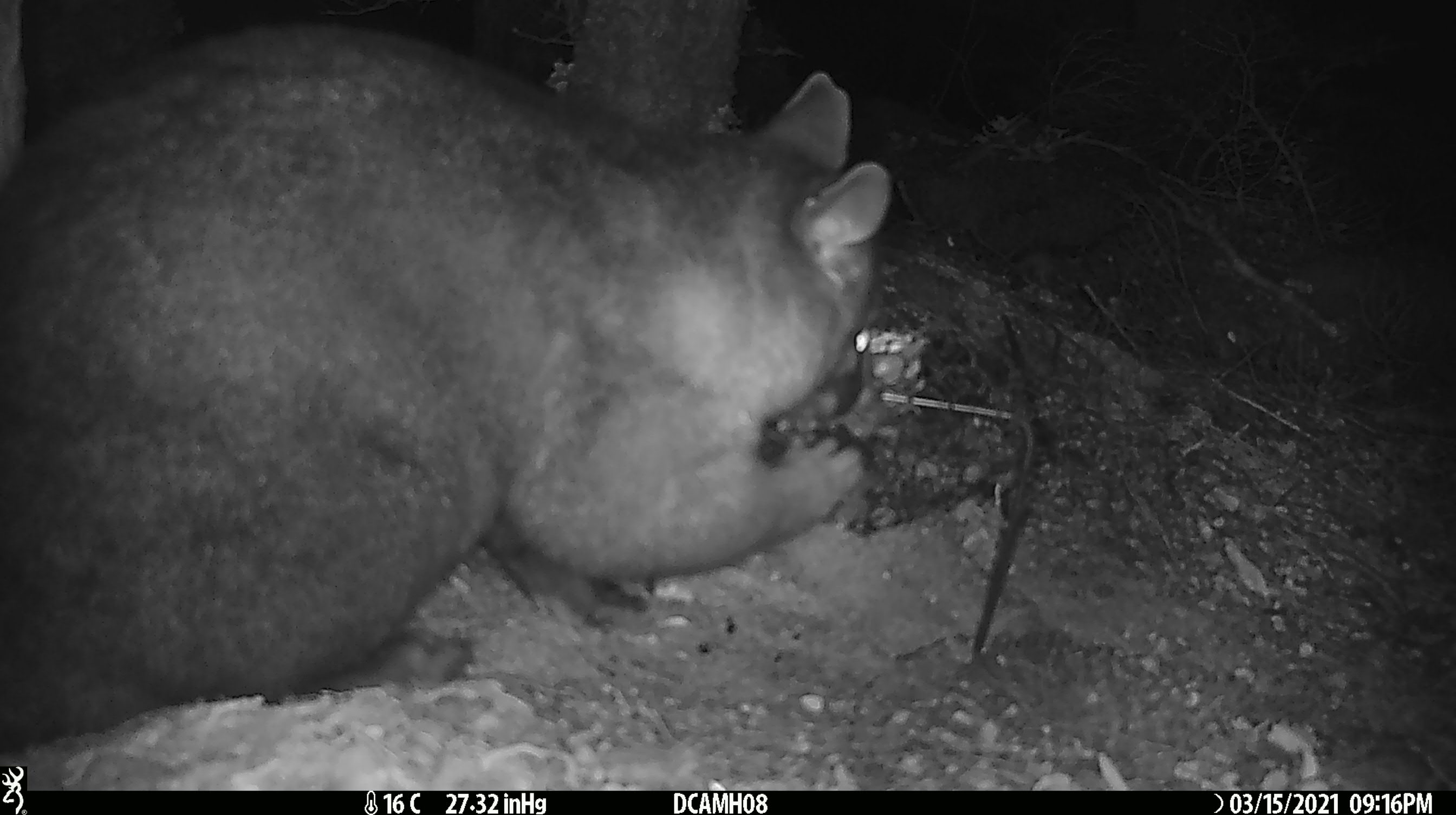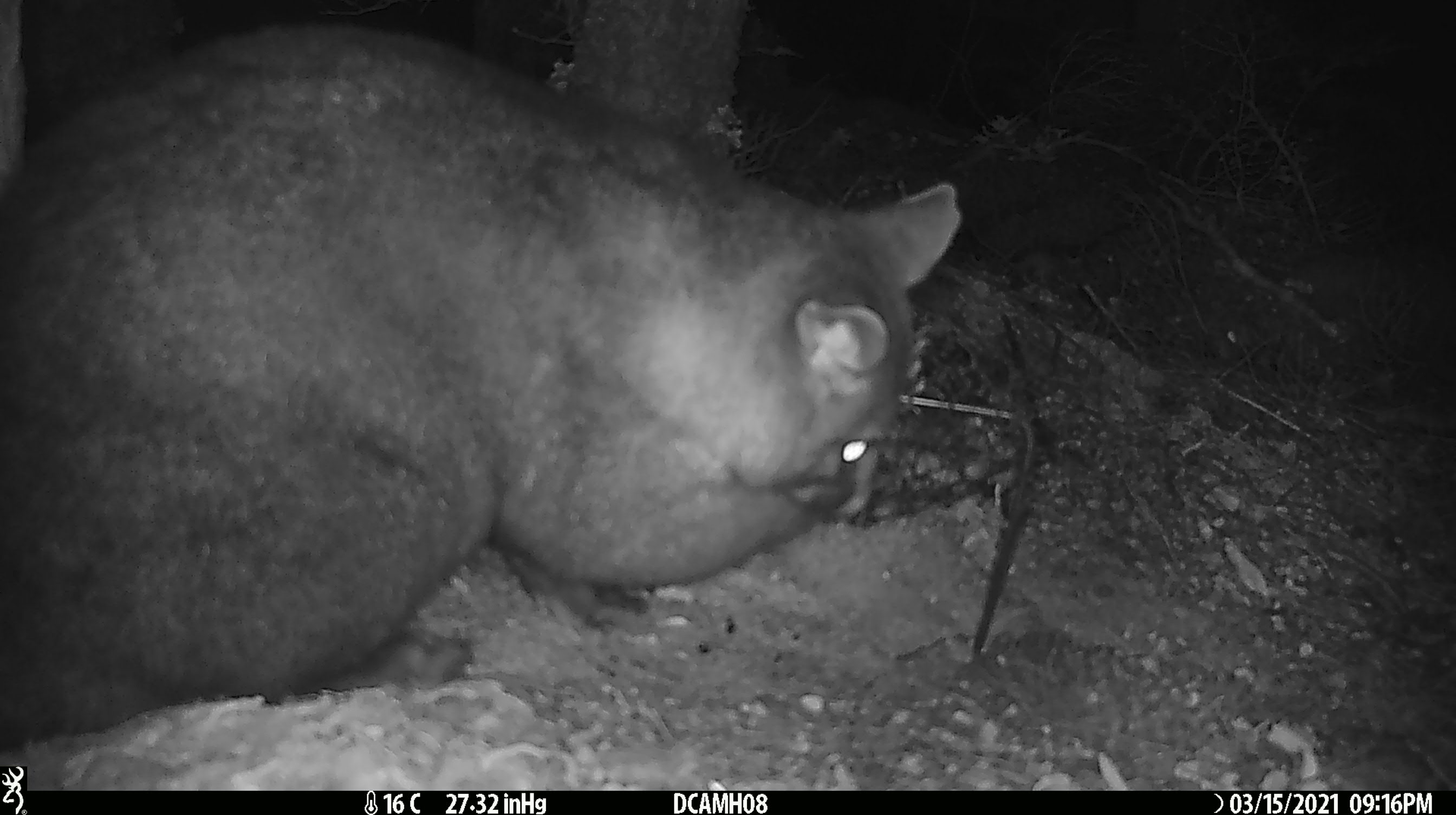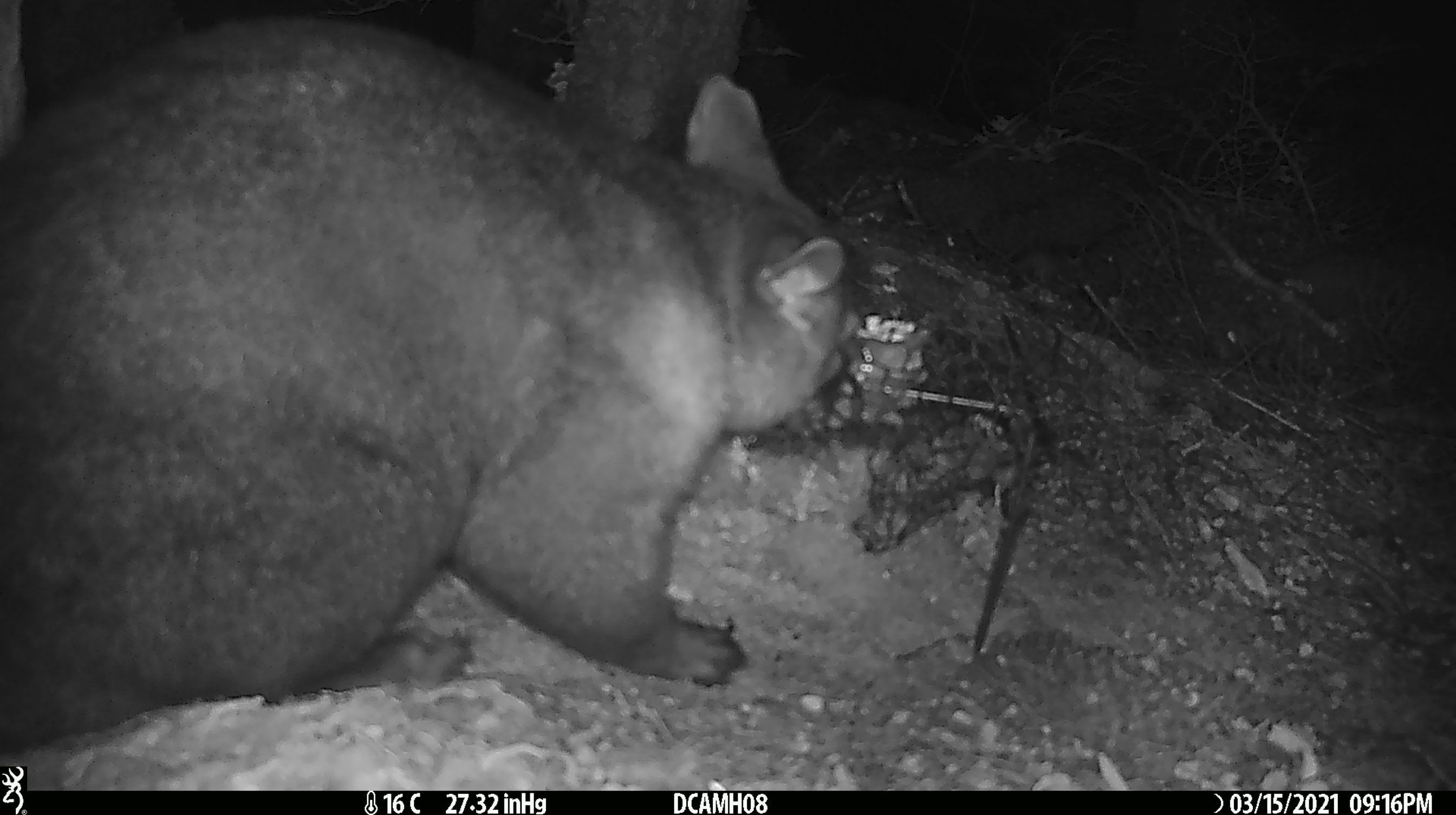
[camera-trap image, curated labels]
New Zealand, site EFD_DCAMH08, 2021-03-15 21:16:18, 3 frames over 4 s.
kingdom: Animalia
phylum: Chordata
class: Mammalia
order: Diprotodontia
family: Phalangeridae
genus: Trichosurus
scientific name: Trichosurus vulpecula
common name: common brushtail possum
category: possum